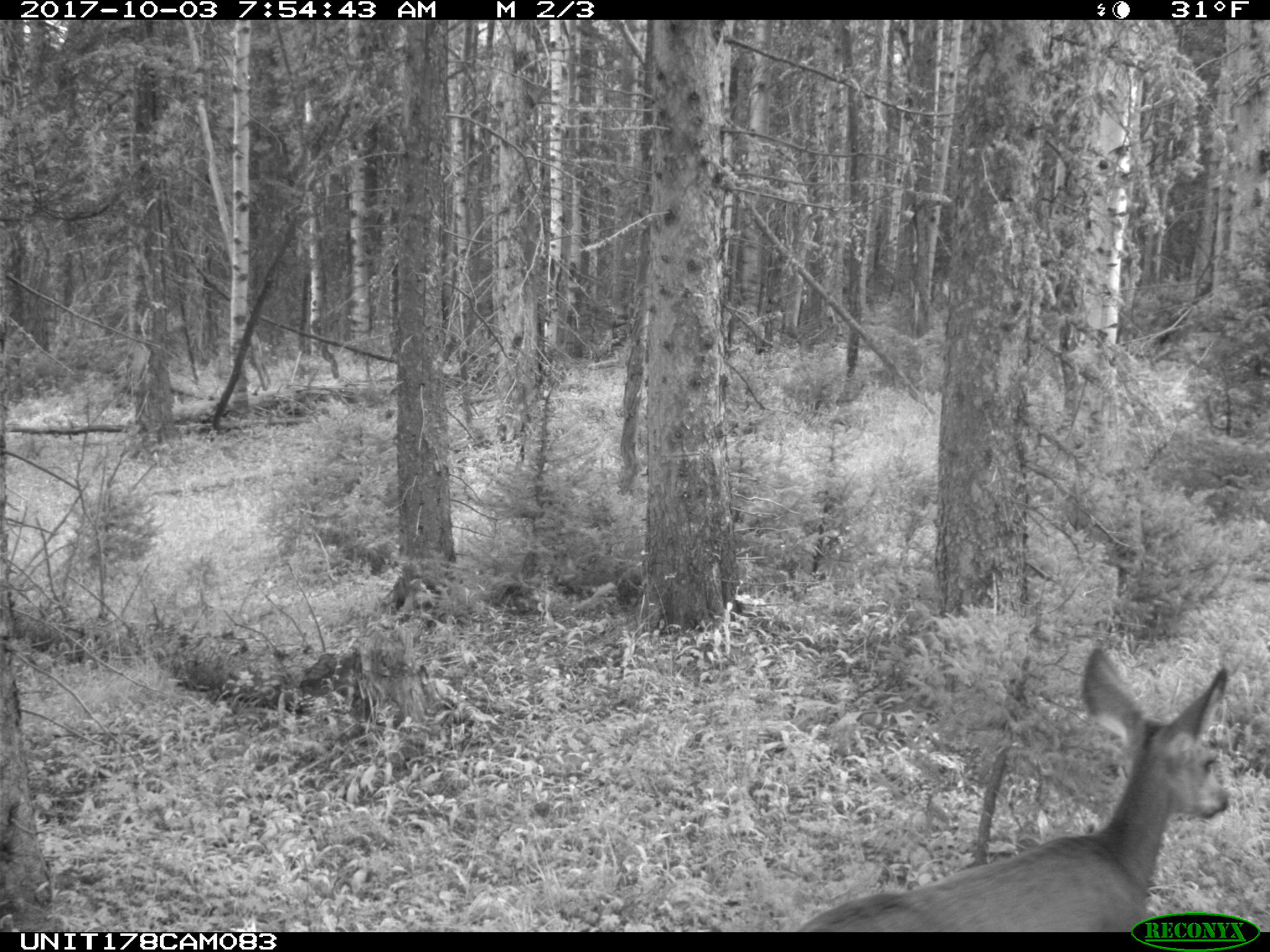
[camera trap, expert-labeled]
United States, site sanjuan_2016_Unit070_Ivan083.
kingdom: Animalia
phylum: Chordata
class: Mammalia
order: Artiodactyla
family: Cervidae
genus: Odocoileus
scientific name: Odocoileus hemionus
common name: mule deer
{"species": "Odocoileus hemionus (mule deer)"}